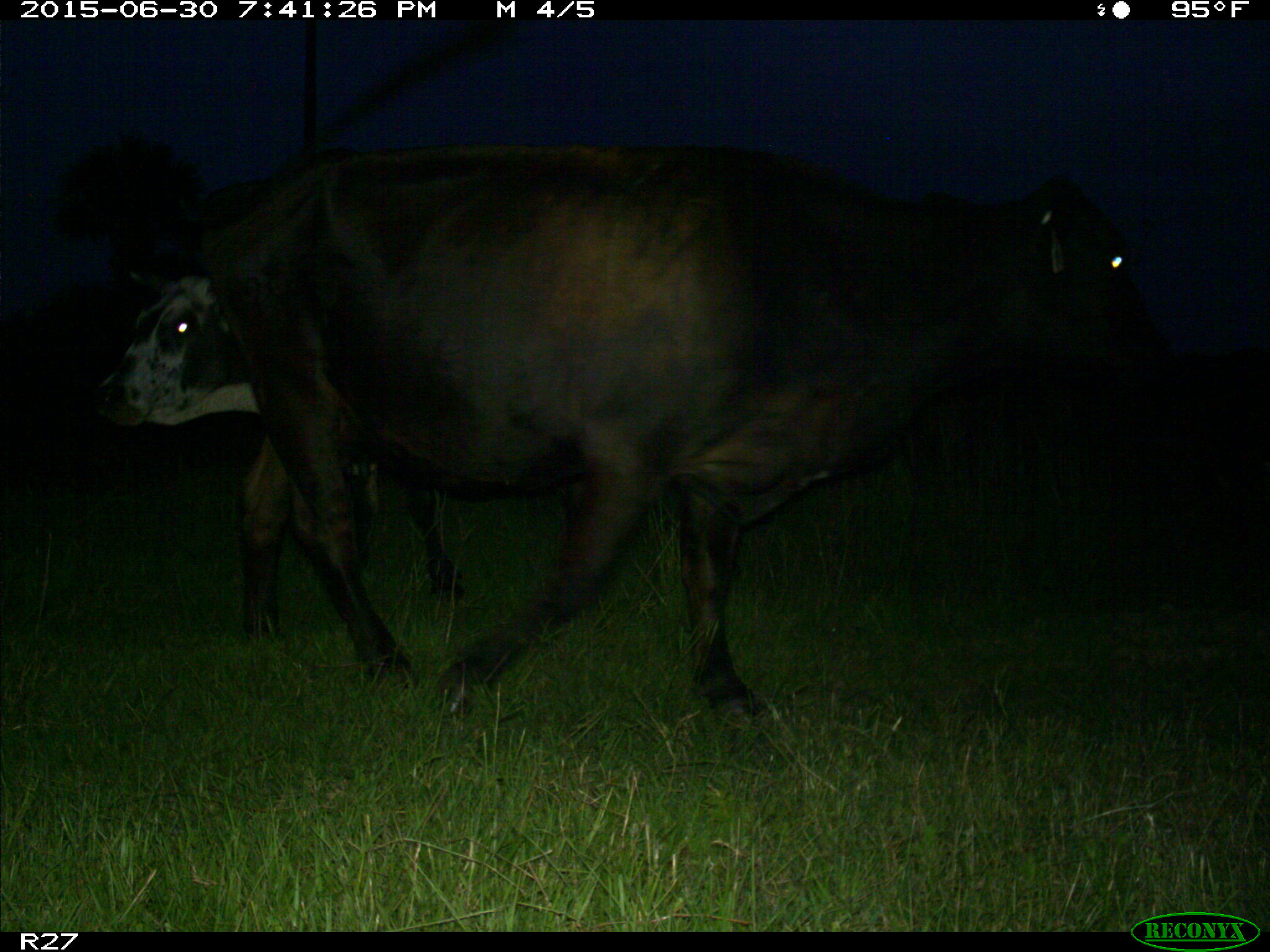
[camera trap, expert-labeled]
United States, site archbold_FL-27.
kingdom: Animalia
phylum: Chordata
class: Mammalia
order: Artiodactyla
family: Bovidae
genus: Bos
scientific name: Bos taurus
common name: domestic cow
Bos taurus (domestic cow).